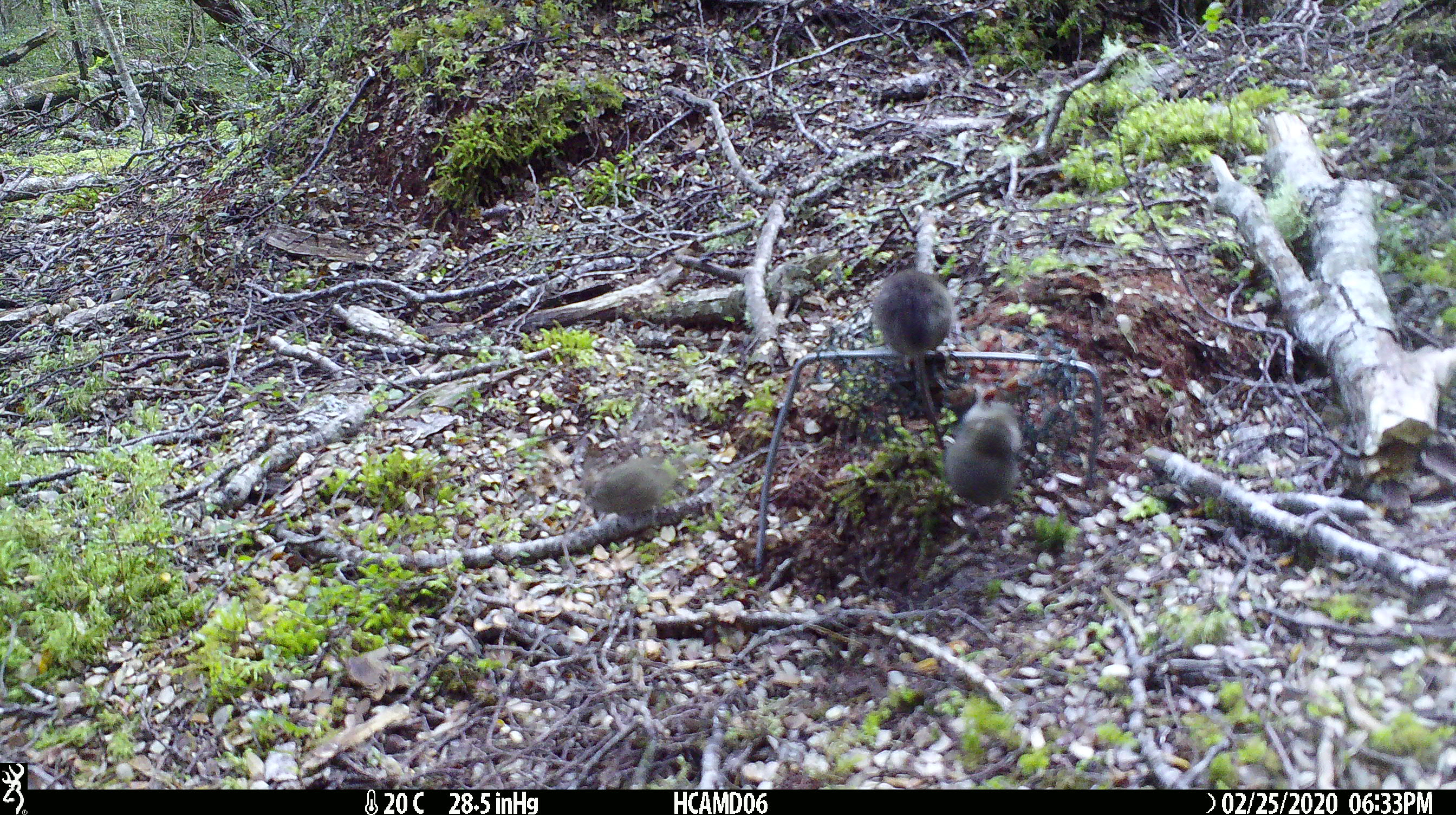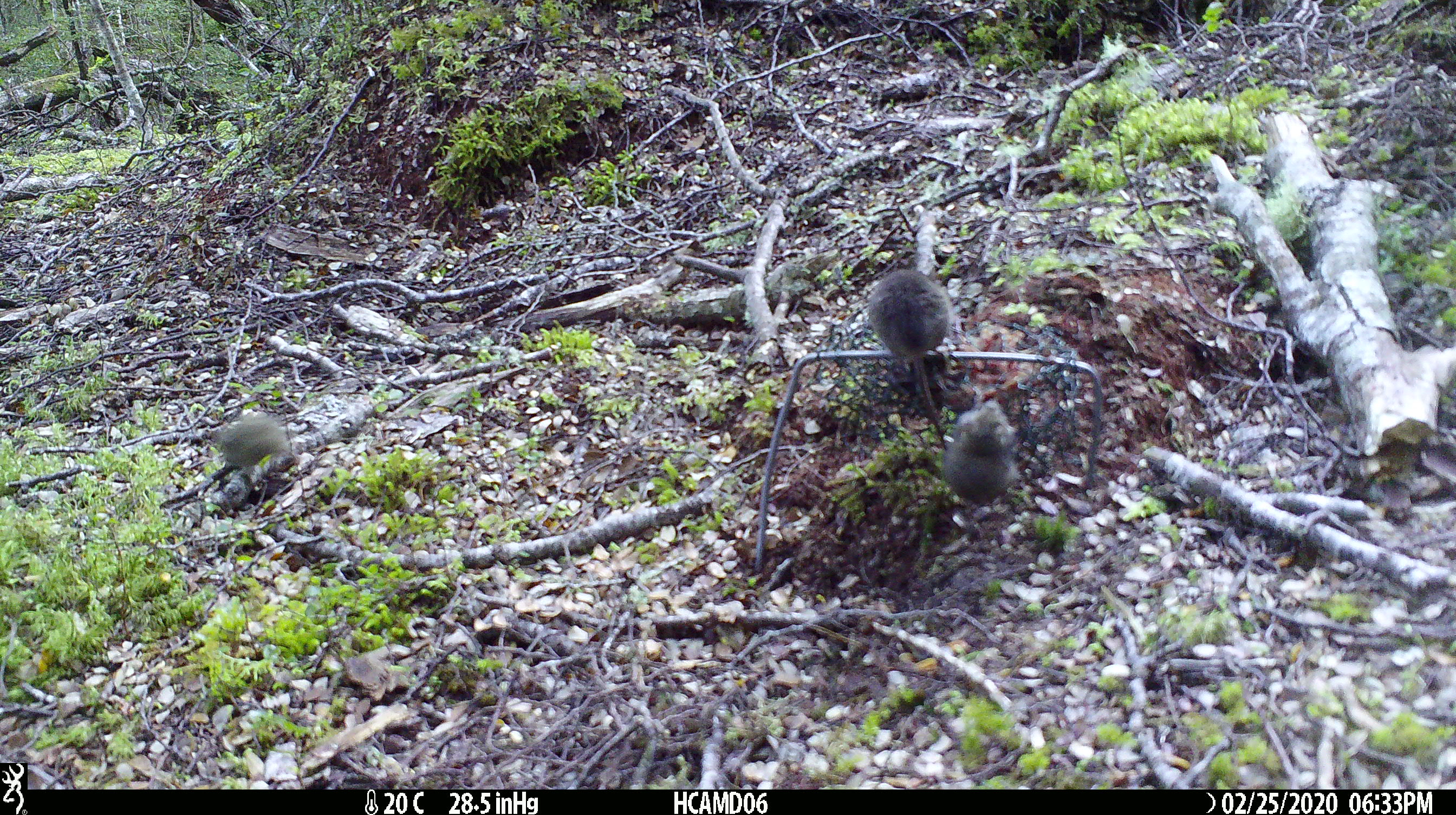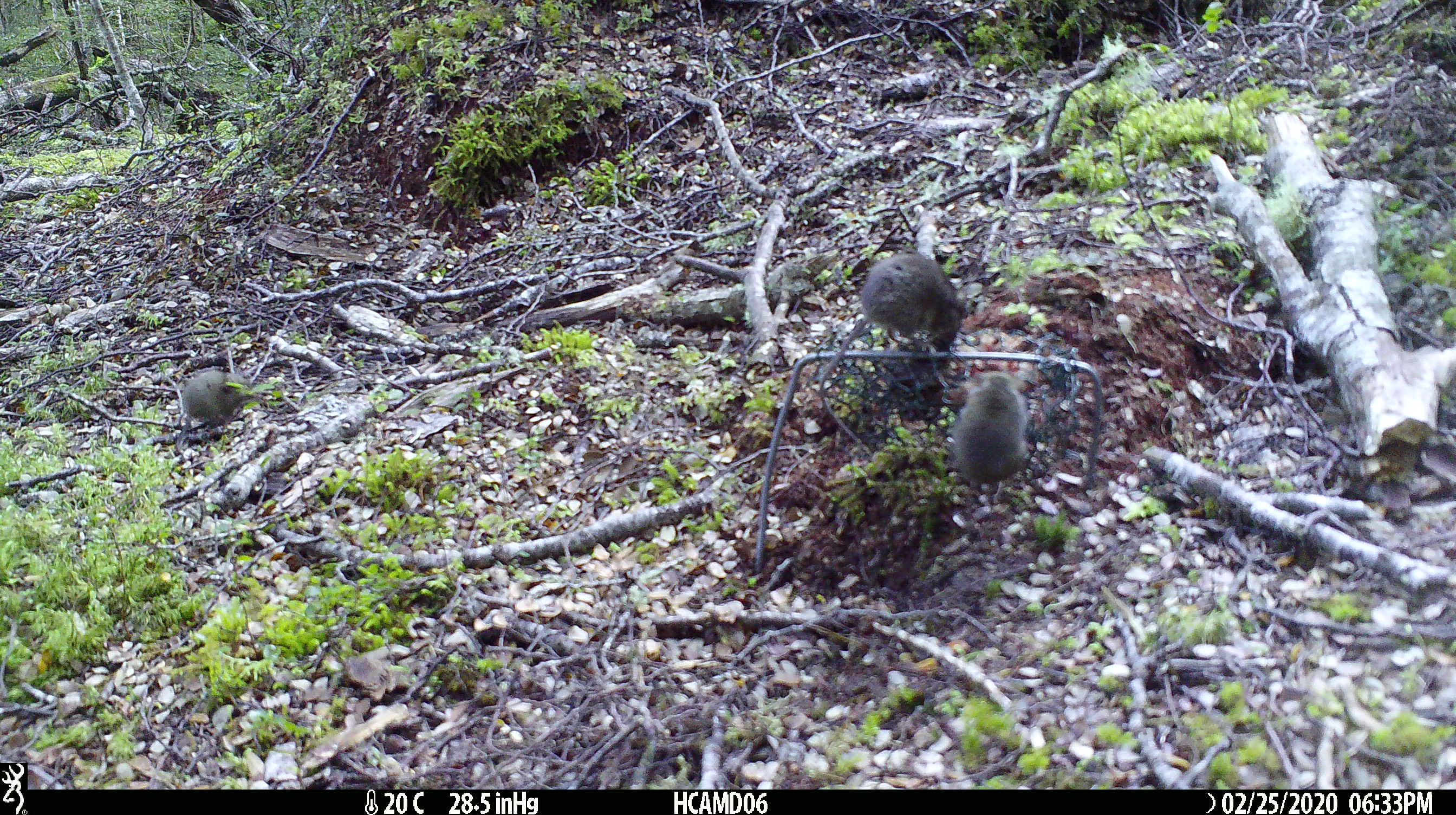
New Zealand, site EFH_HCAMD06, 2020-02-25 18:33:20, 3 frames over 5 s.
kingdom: Animalia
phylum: Chordata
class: Mammalia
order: Rodentia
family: Muridae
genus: Mus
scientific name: Mus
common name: mouse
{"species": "mouse (Mus)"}